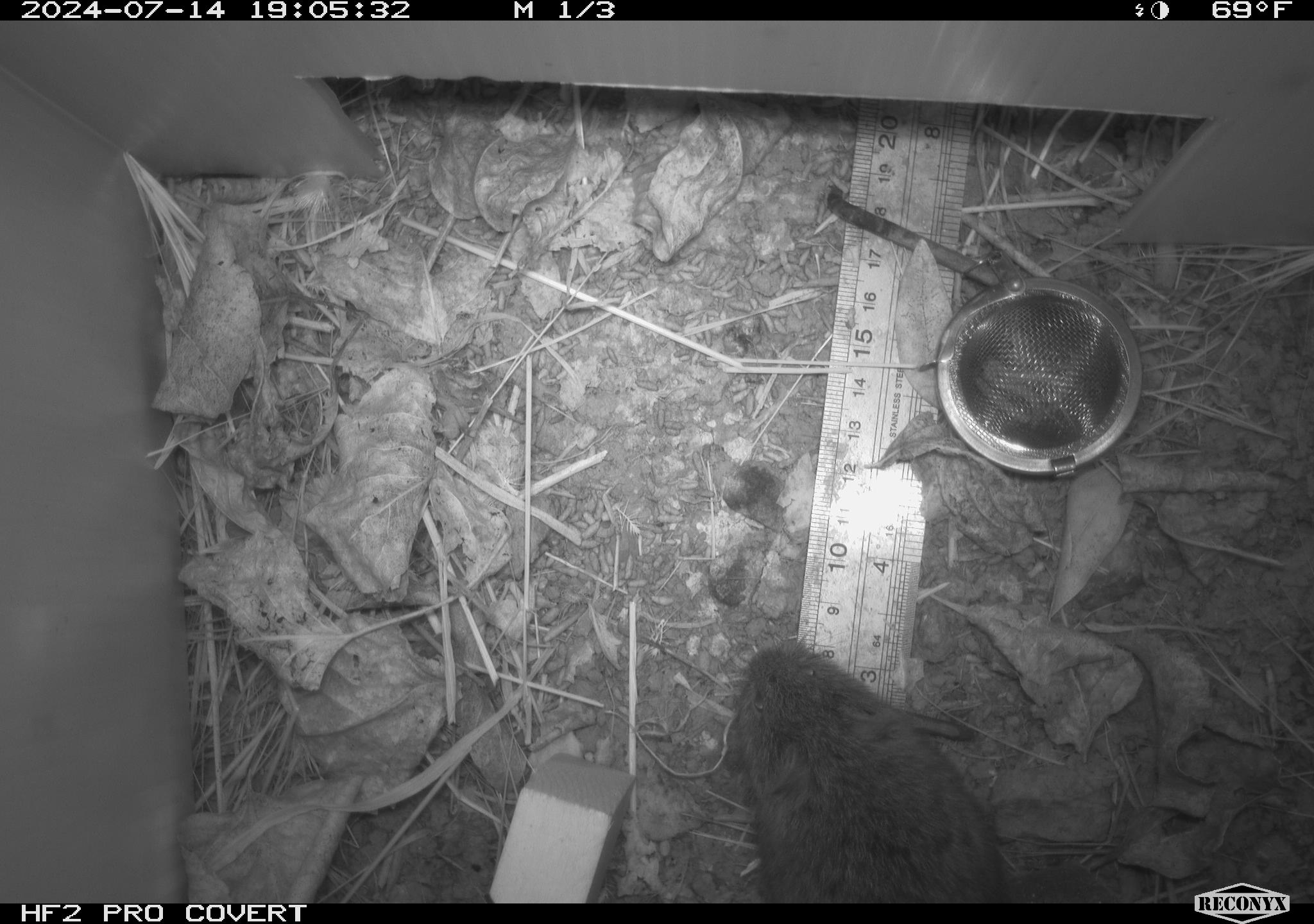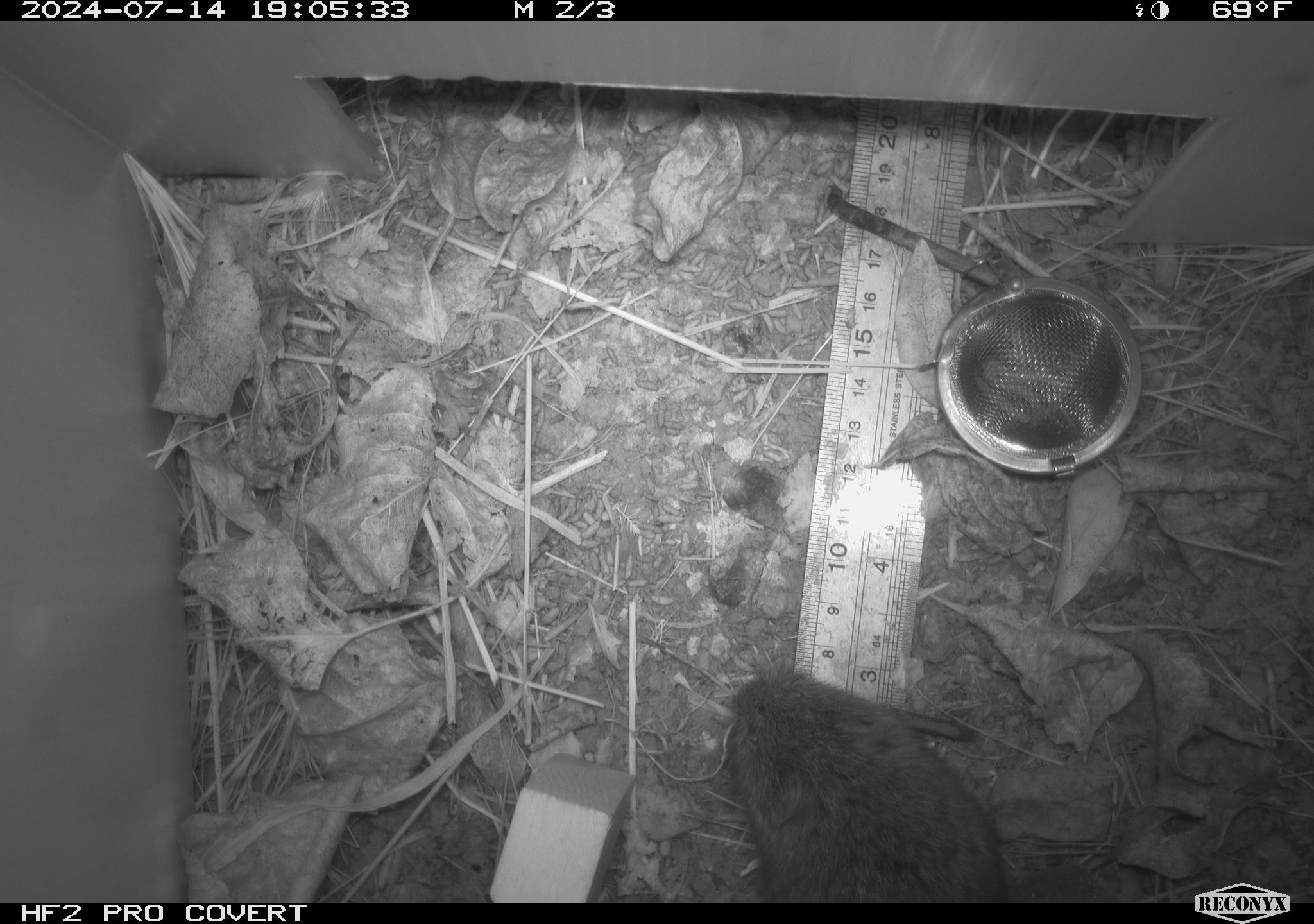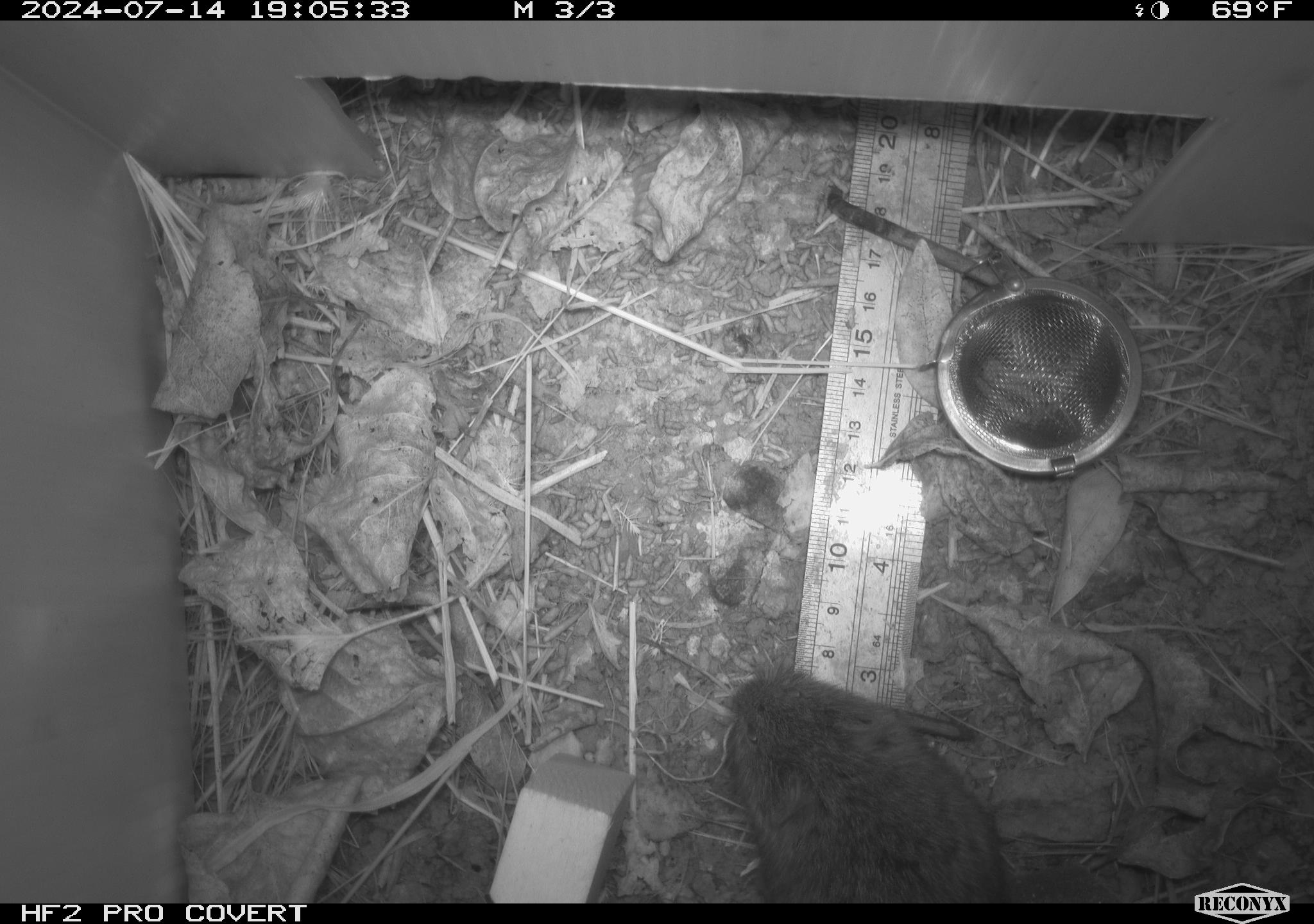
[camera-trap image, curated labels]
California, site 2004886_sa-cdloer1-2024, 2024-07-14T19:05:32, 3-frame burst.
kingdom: Animalia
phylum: Chordata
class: Mammalia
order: Rodentia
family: Cricetidae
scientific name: Arvicolinae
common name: voles, lemmings, and muskrats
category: arvicolinae subfamily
Arvicolinae subfamily (voles, lemmings, and muskrats) (Arvicolinae).